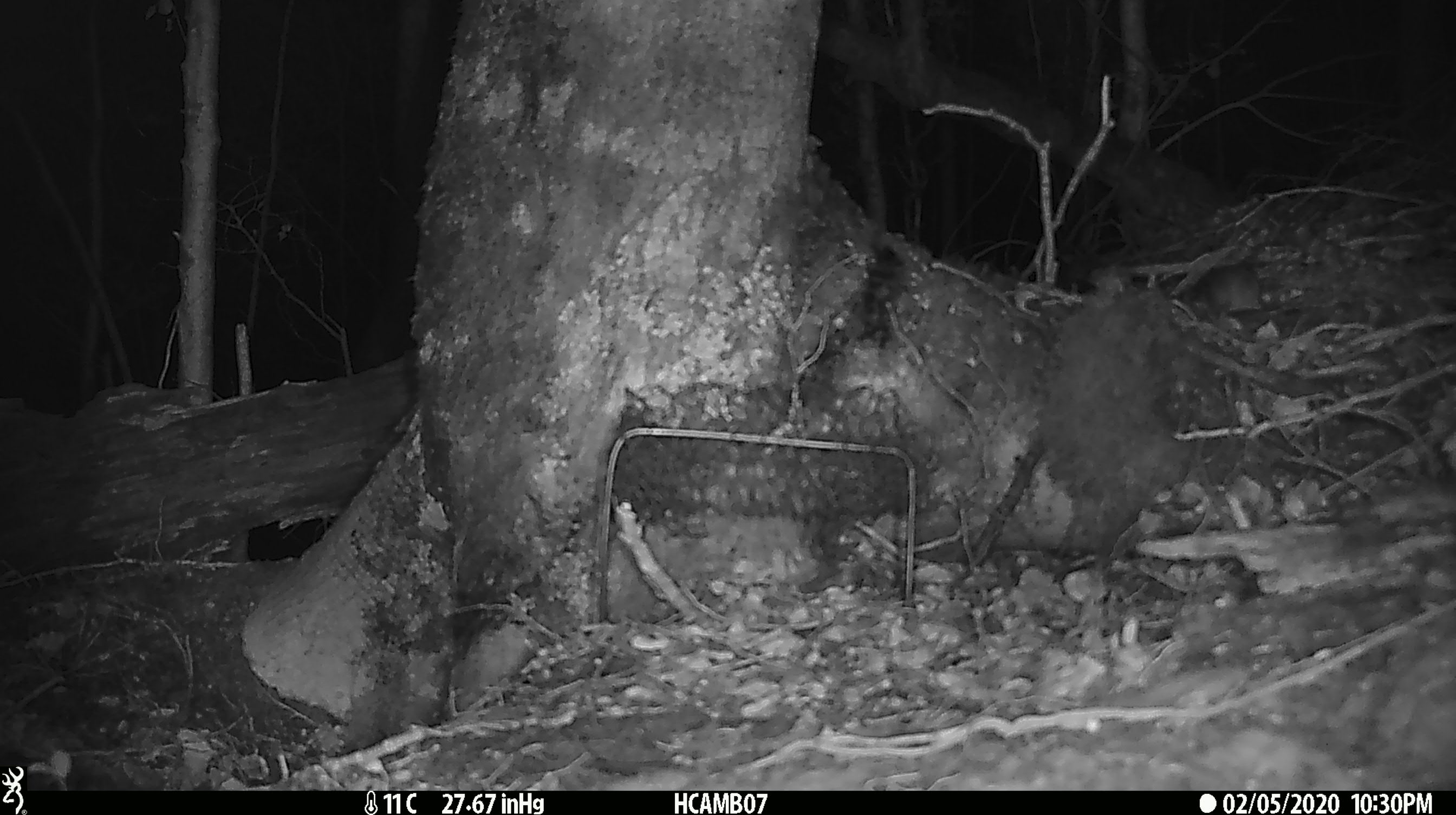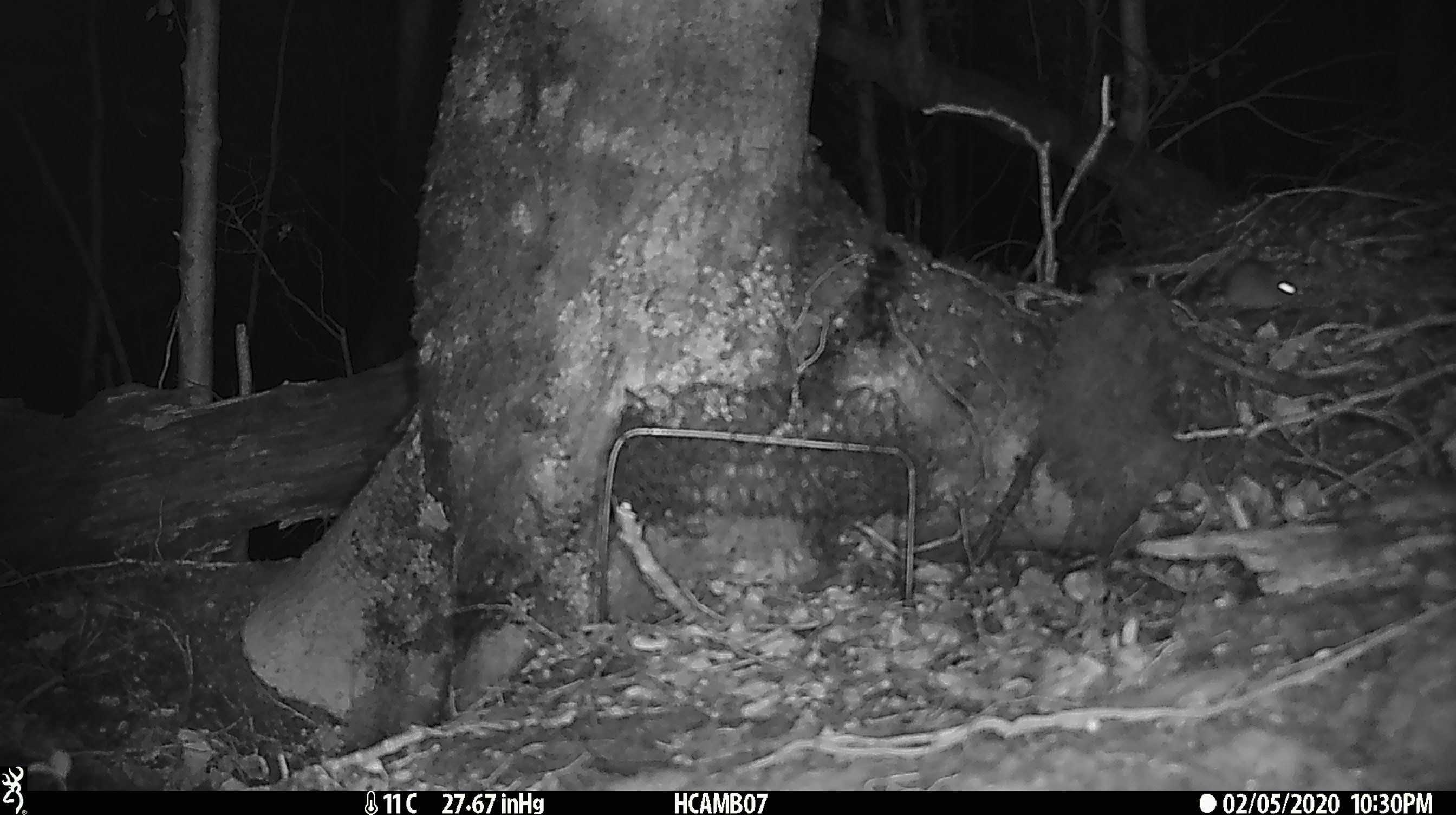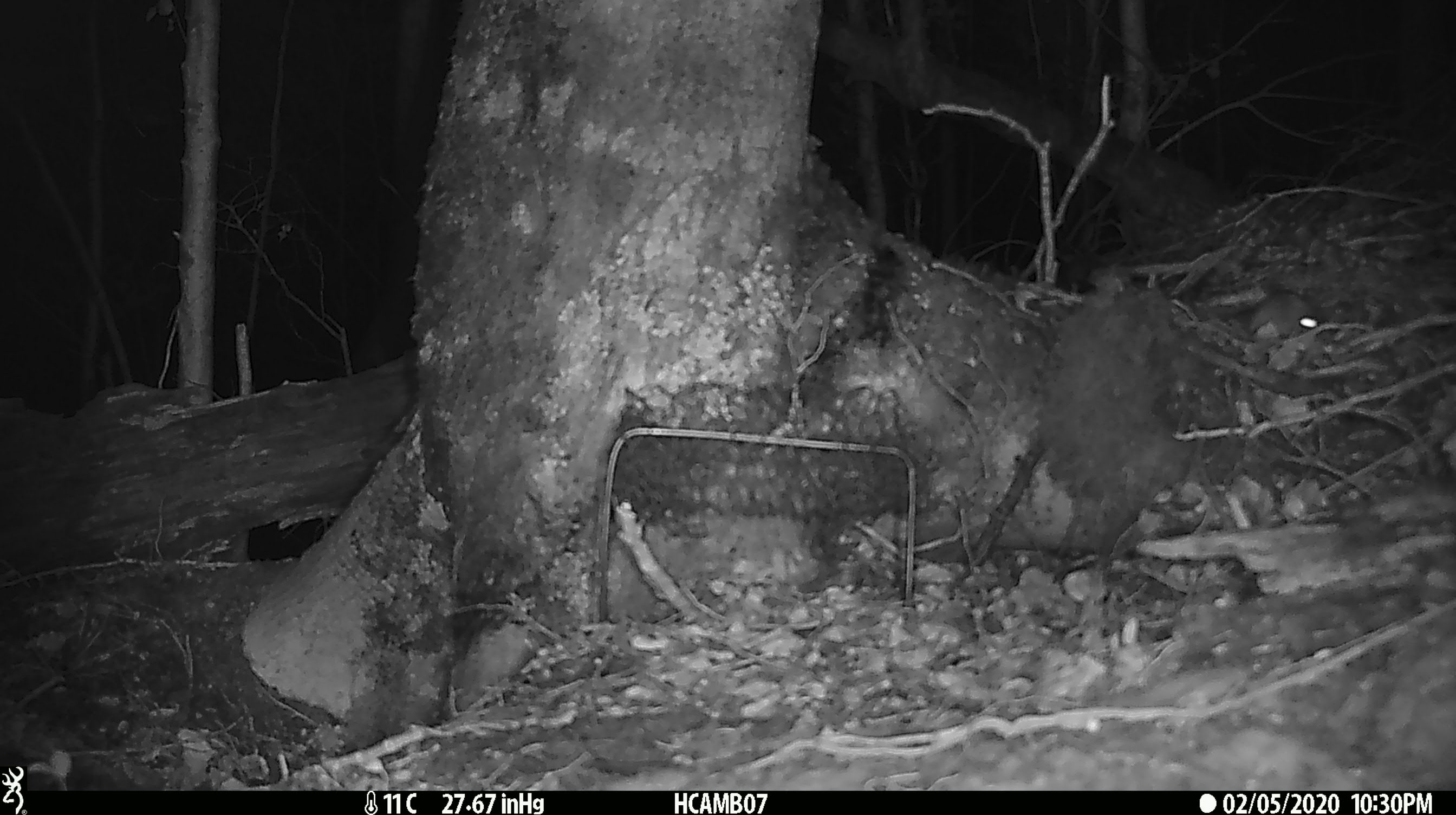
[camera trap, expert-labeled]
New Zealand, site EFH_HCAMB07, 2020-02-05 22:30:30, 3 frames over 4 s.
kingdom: Animalia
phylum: Chordata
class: Mammalia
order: Rodentia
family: Muridae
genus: Mus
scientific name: Mus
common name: mouse